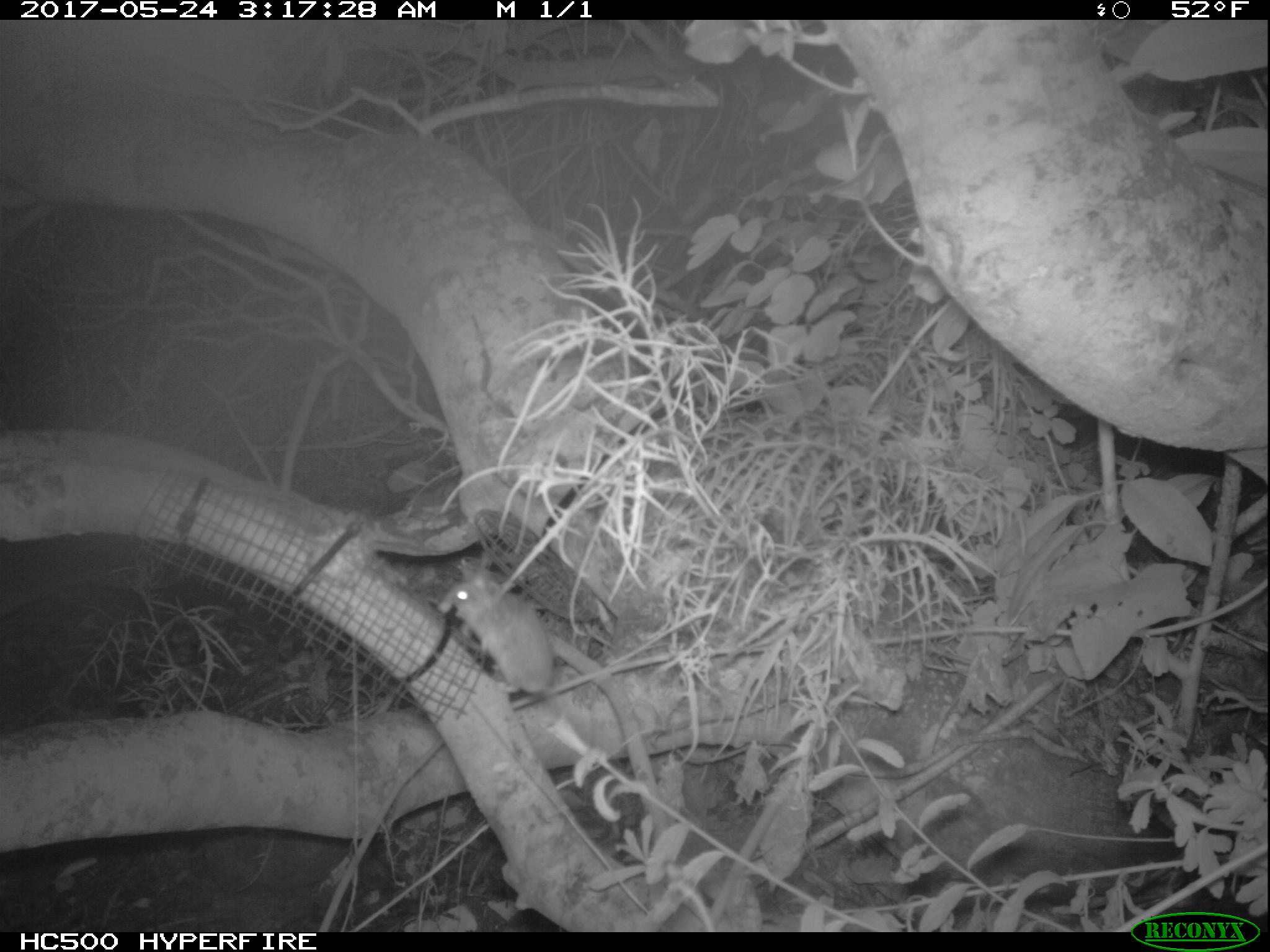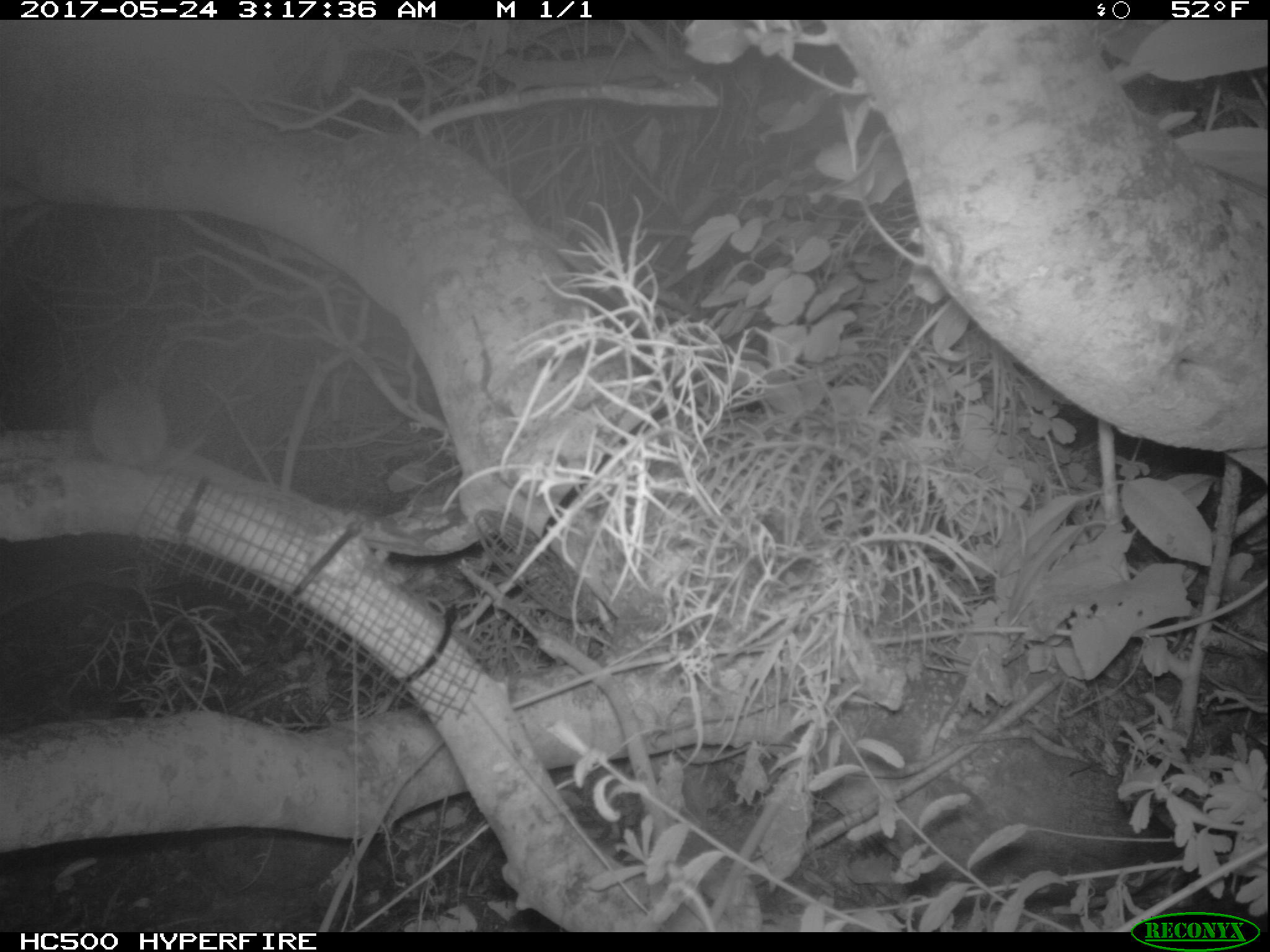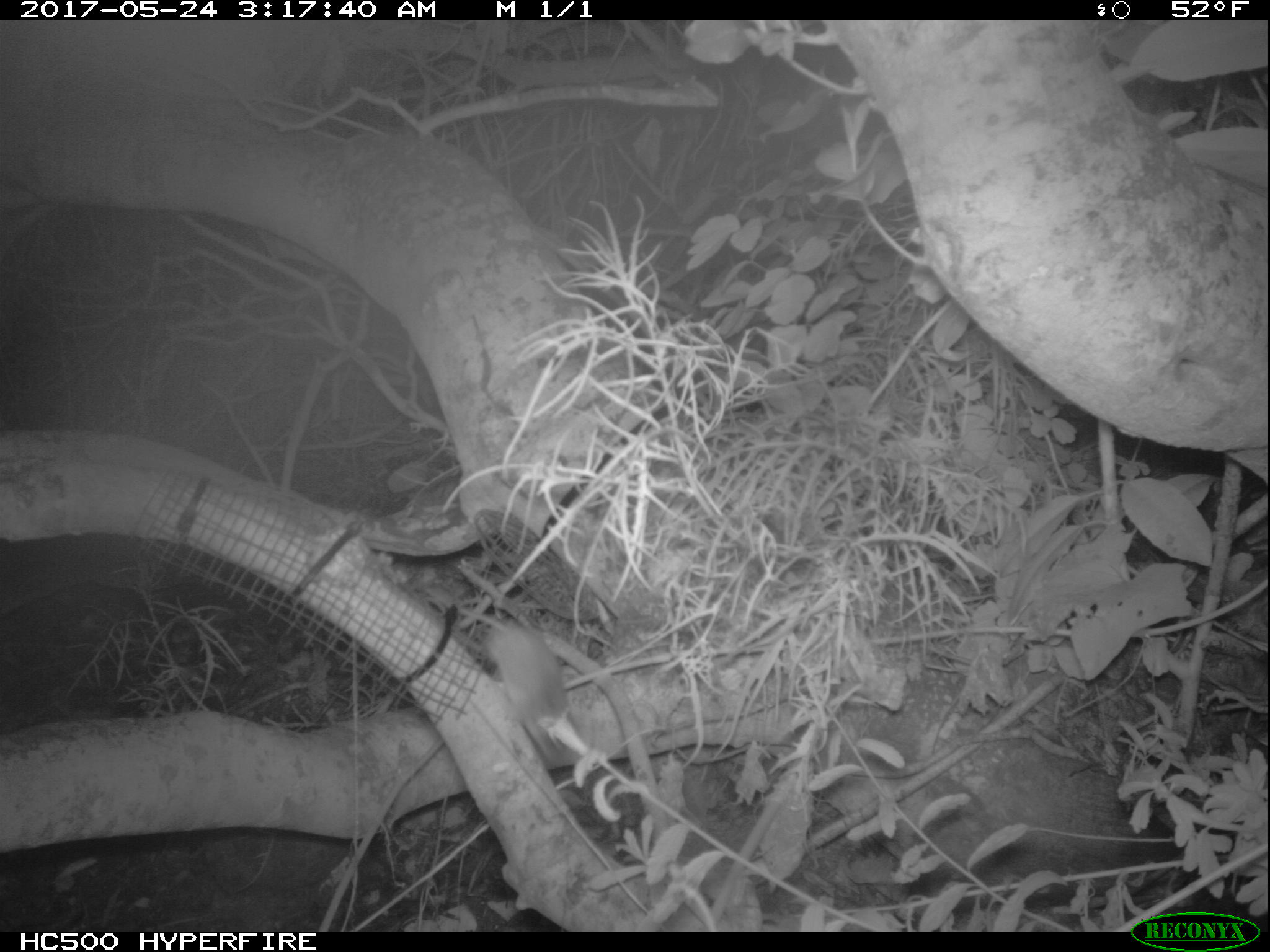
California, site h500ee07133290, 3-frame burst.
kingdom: Animalia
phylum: Chordata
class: Mammalia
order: Rodentia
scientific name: Rodentia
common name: rodent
Rodent (Rodentia).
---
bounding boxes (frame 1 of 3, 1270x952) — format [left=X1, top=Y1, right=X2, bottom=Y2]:
rodent: [left=436, top=573, right=554, bottom=709]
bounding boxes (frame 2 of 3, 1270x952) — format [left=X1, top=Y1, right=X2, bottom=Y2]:
rodent: [left=94, top=372, right=203, bottom=473]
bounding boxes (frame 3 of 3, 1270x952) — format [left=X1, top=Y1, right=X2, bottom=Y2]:
rodent: [left=409, top=576, right=567, bottom=727]